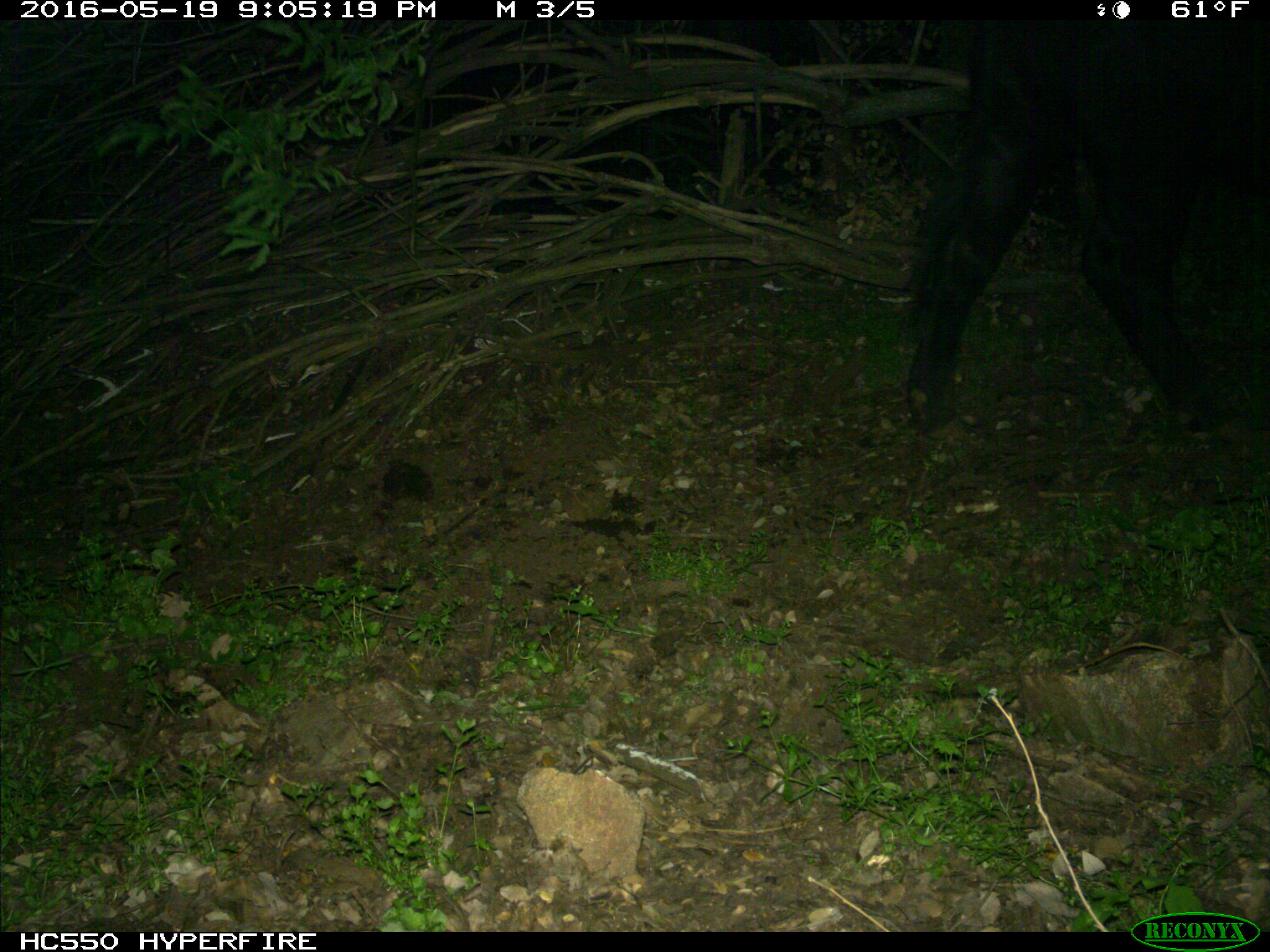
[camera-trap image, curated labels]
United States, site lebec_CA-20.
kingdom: Animalia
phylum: Chordata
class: Mammalia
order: Artiodactyla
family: Bovidae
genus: Bos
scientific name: Bos taurus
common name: domestic cow